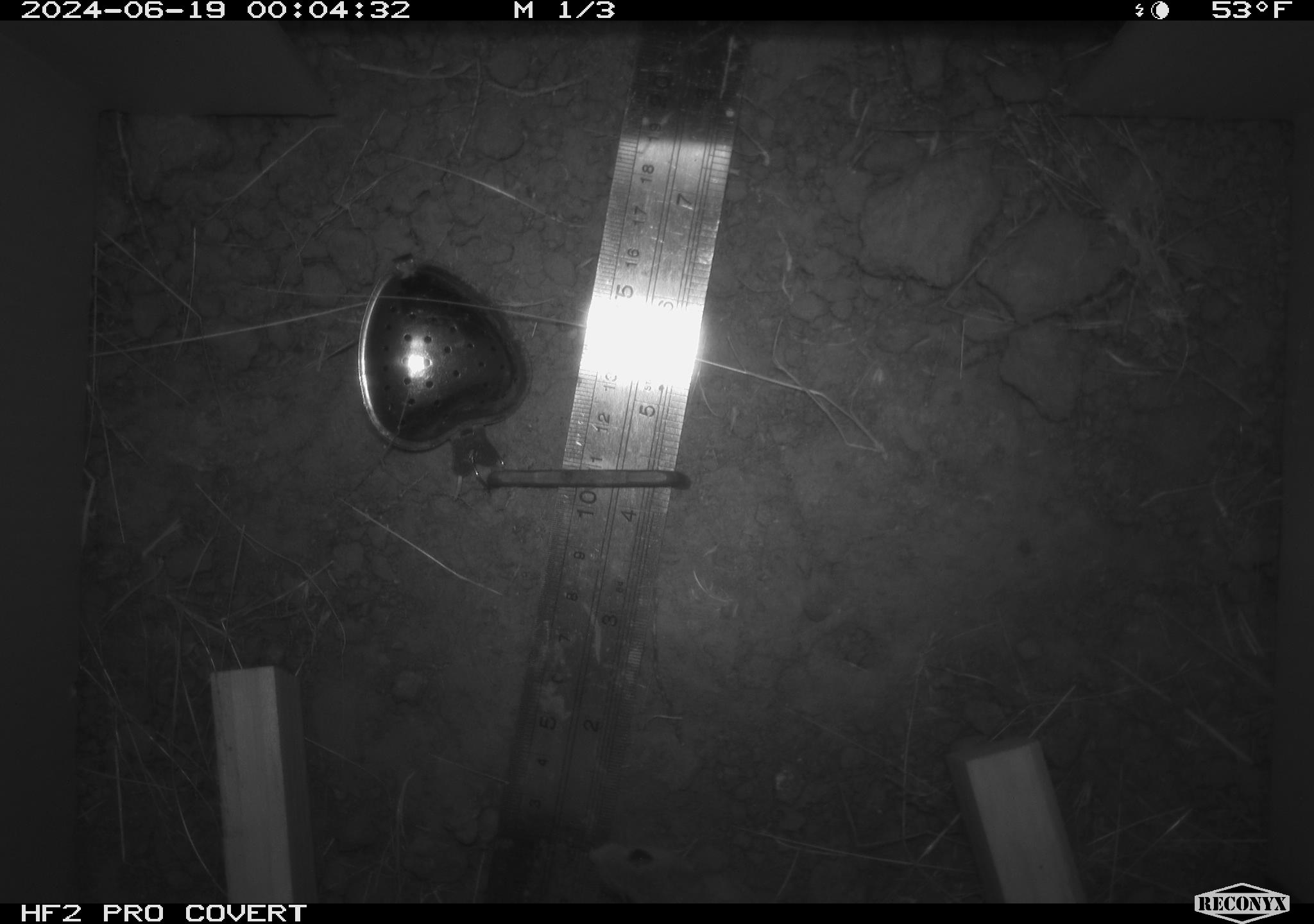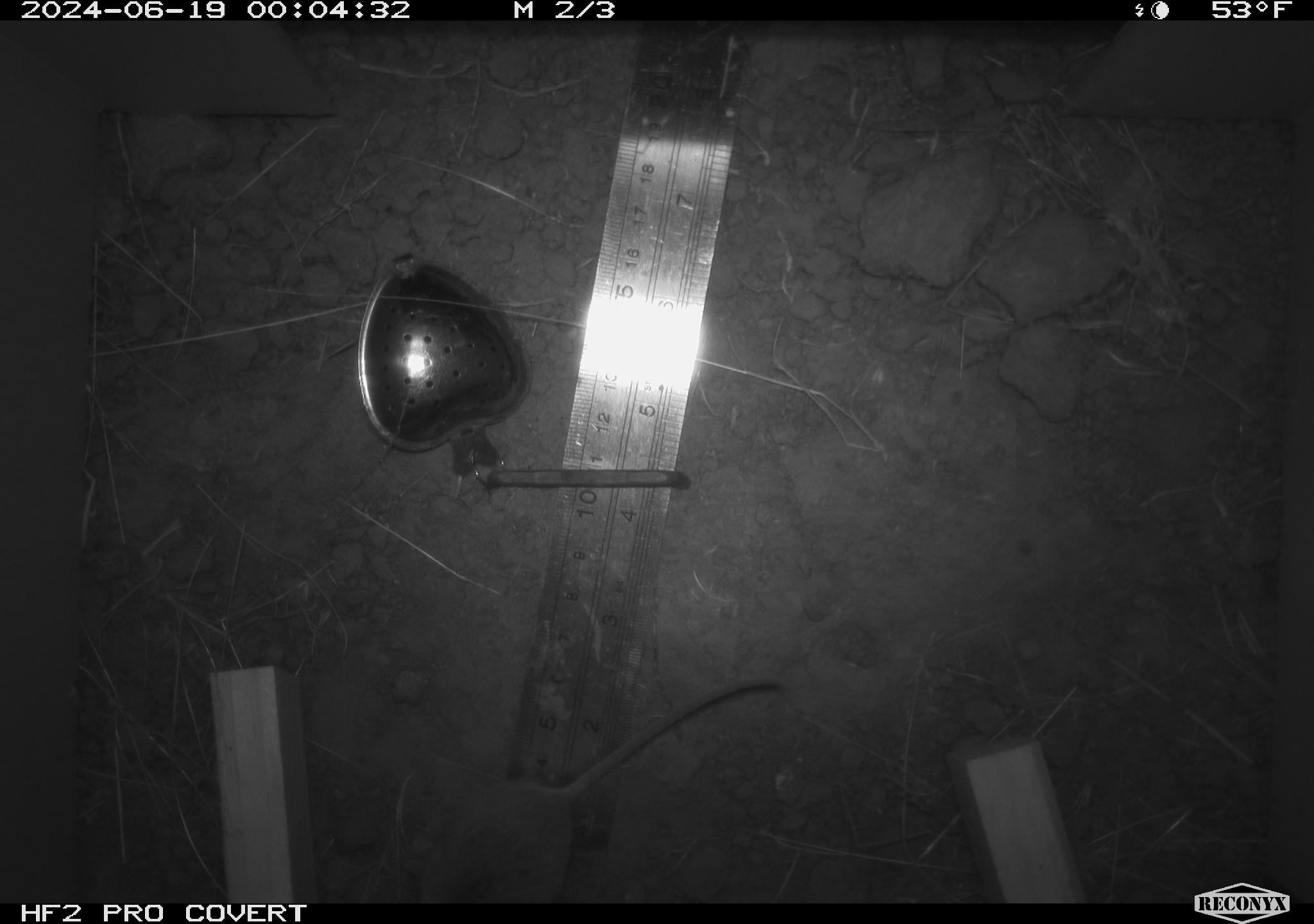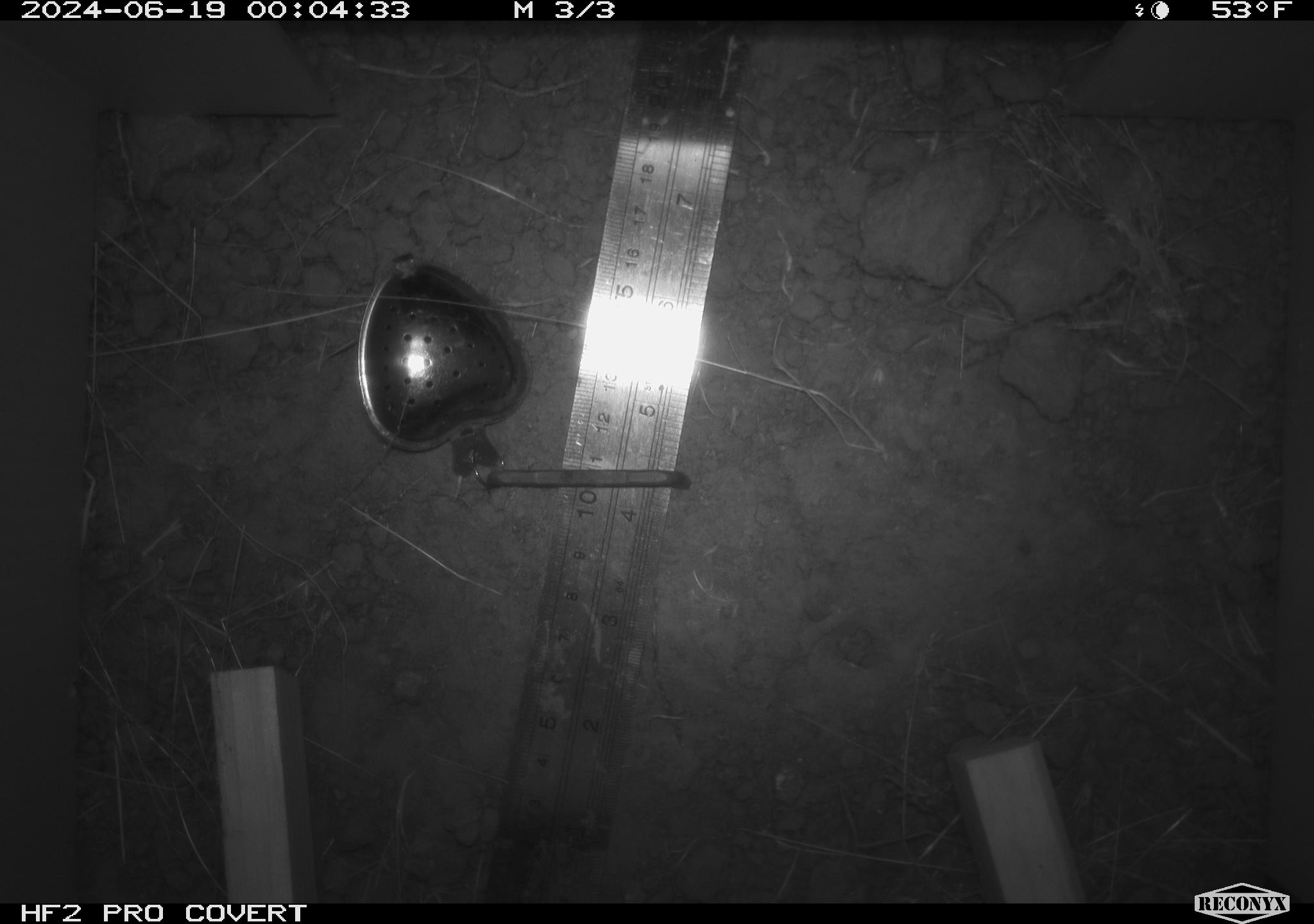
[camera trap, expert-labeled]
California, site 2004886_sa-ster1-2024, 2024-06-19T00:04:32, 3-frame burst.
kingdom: Animalia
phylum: Chordata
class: Mammalia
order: Rodentia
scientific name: Rodentia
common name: mouse species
Mouse species (Rodentia).